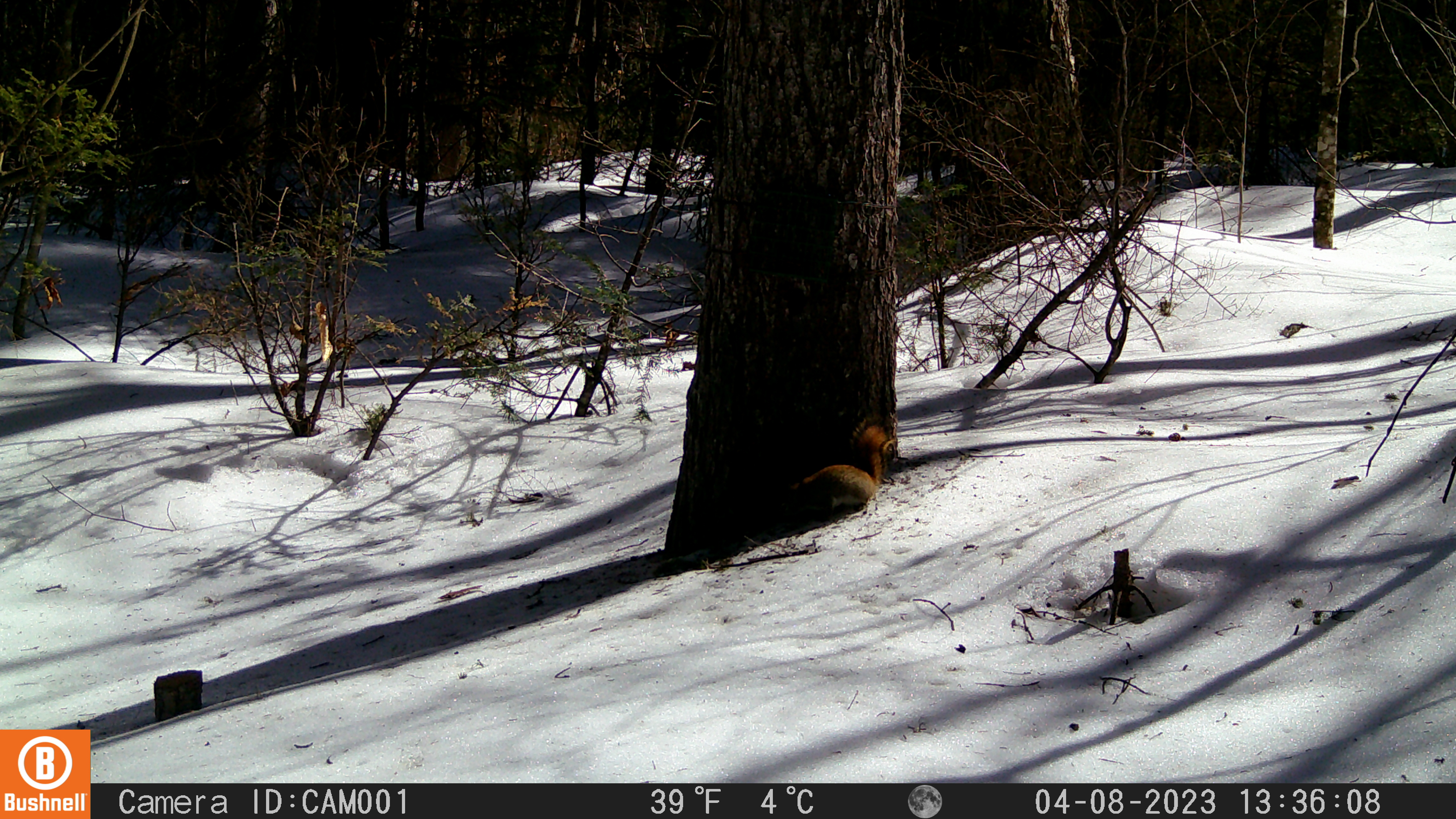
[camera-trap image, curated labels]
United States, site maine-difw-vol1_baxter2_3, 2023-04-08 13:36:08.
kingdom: Animalia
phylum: Chordata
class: Mammalia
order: Rodentia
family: Sciuridae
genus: Tamiasciurus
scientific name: Tamiasciurus hudsonicus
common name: red squirrel